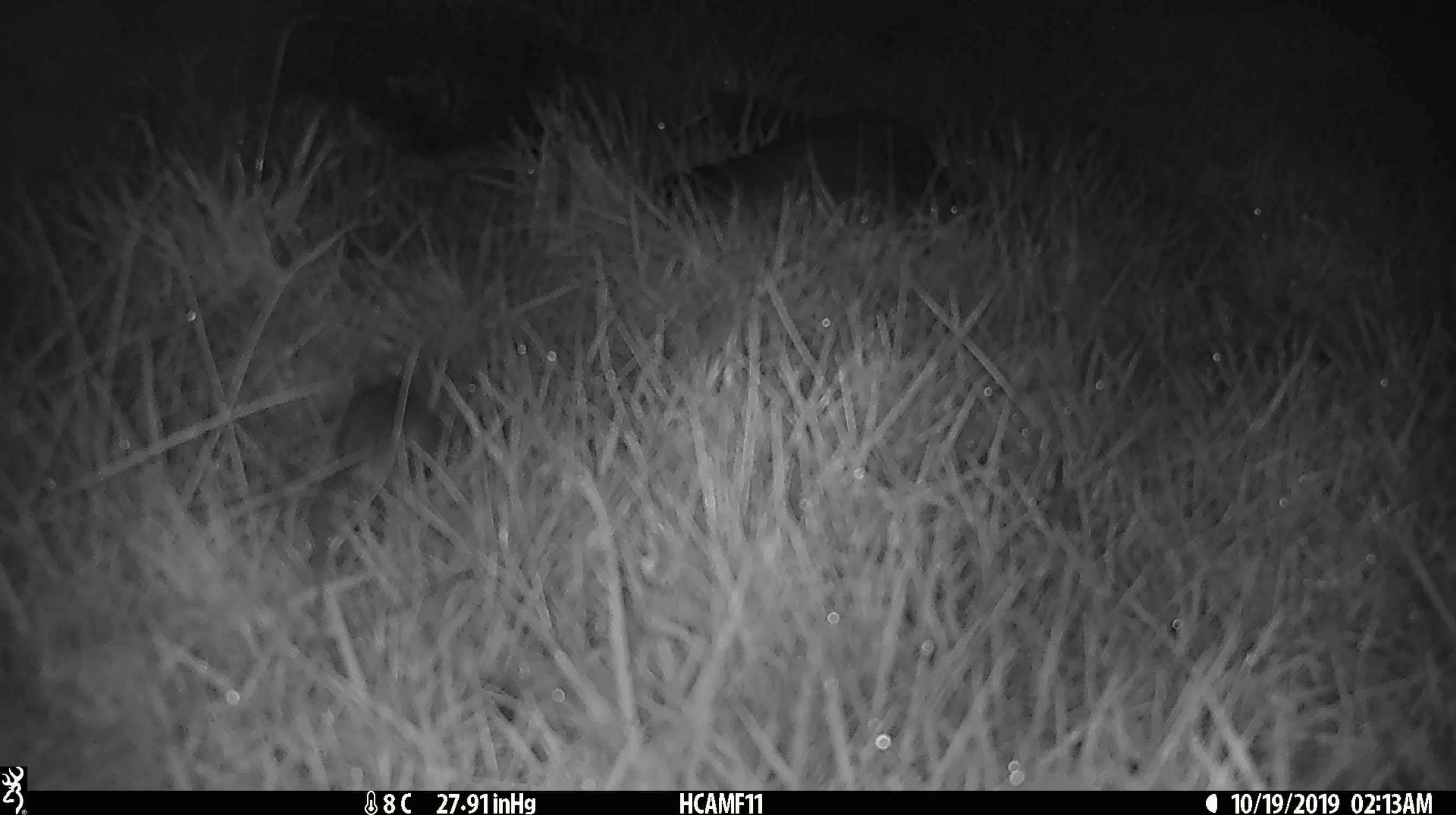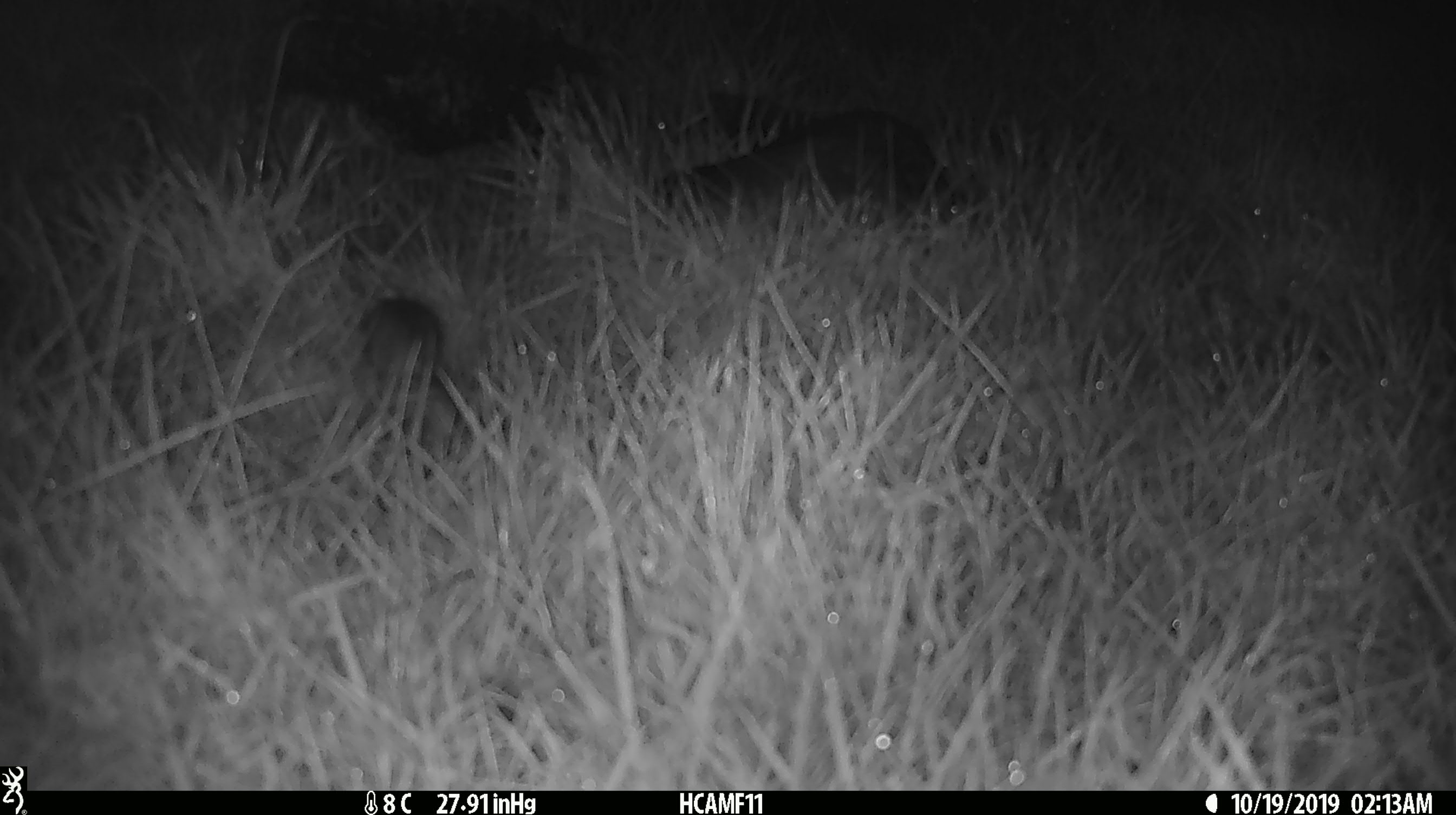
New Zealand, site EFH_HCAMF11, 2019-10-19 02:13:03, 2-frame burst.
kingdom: Animalia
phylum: Chordata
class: Mammalia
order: Rodentia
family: Muridae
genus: Mus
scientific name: Mus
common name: mouse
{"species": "mouse (Mus)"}